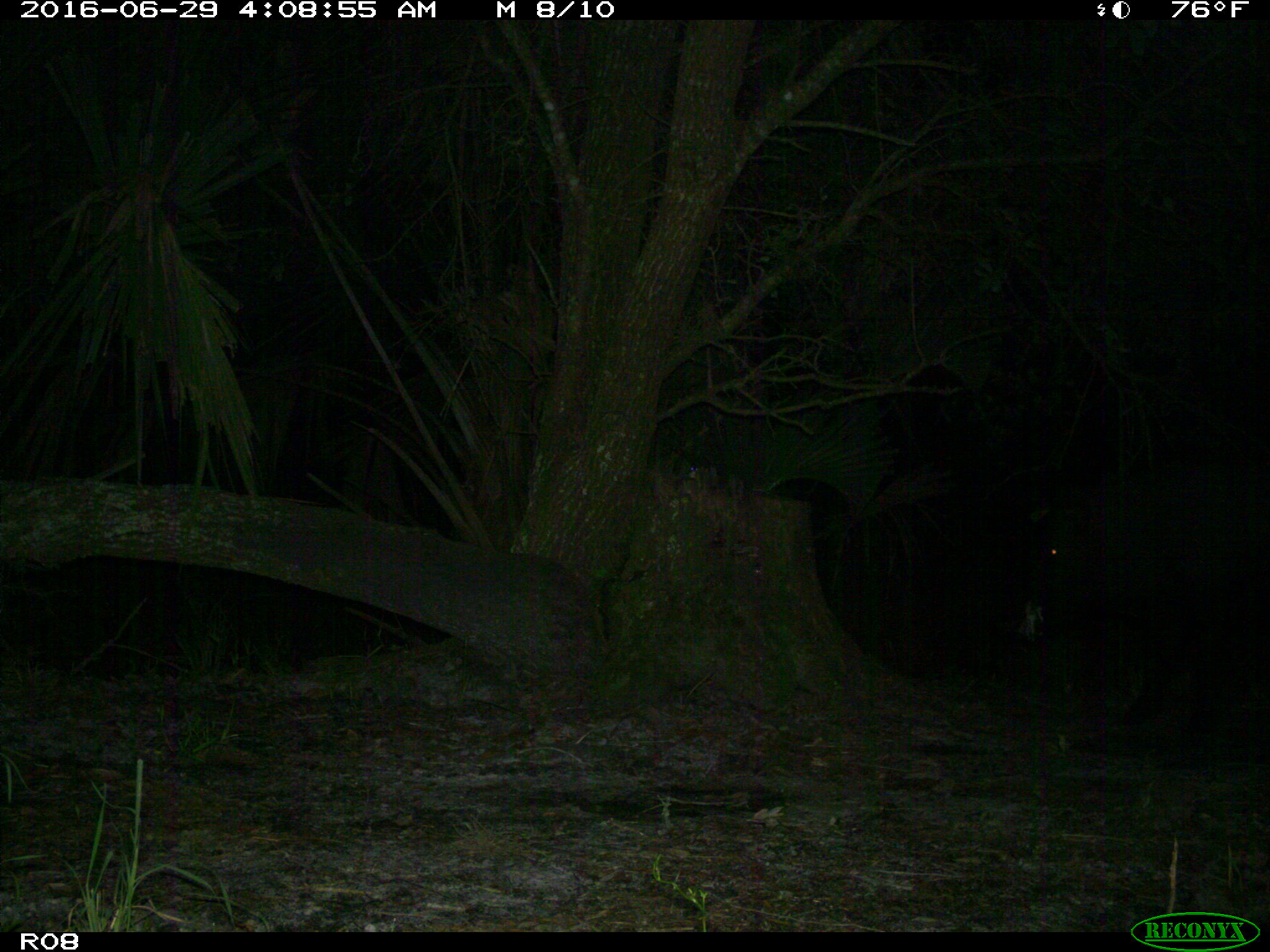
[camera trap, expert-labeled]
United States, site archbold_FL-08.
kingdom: Animalia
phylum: Chordata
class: Mammalia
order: Artiodactyla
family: Suidae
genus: Sus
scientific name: Sus scrofa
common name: wild boar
Sus scrofa (wild boar).